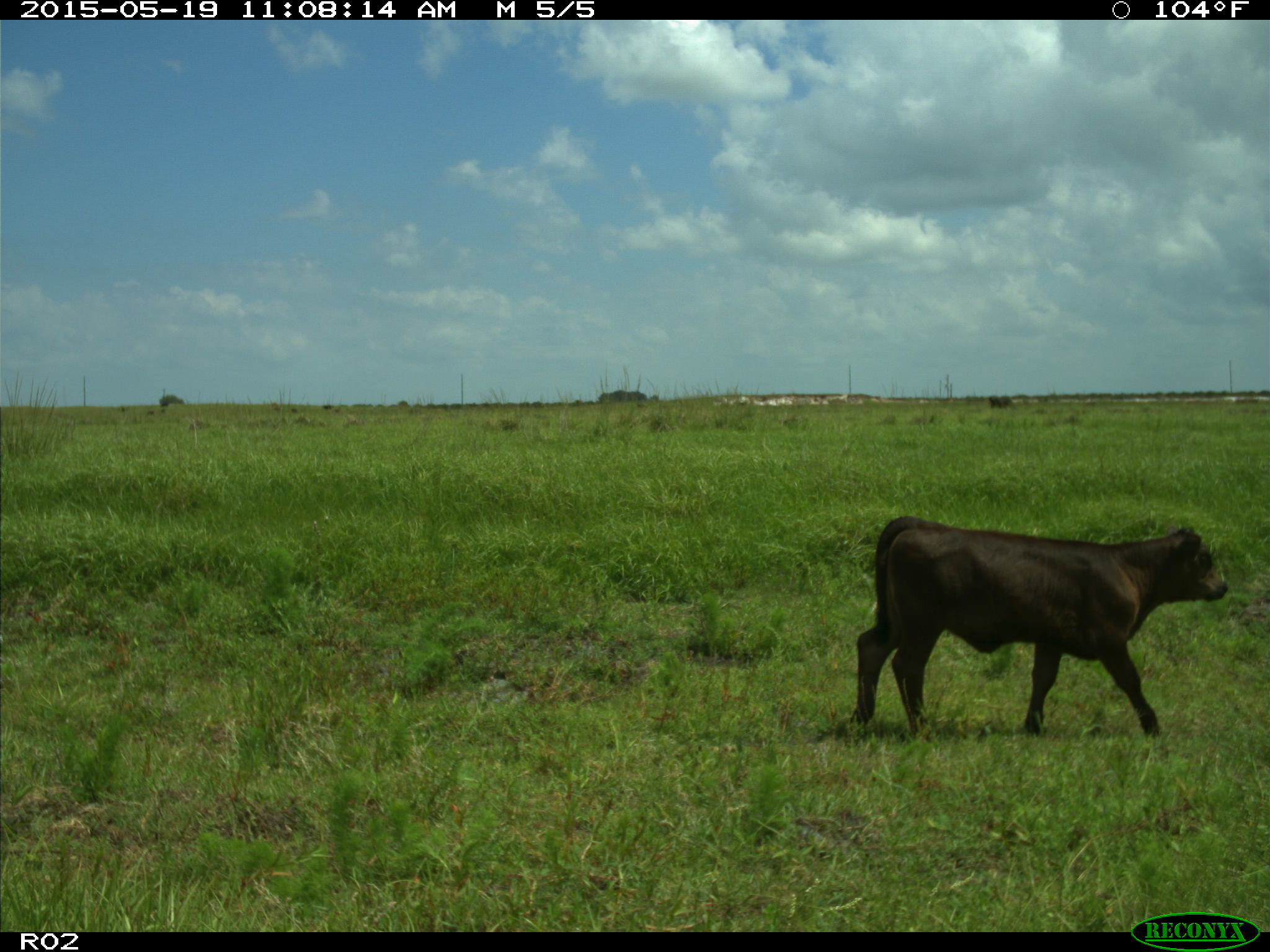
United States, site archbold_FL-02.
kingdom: Animalia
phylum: Chordata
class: Mammalia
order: Artiodactyla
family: Bovidae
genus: Bos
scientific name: Bos taurus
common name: domestic cow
Bos taurus (domestic cow).